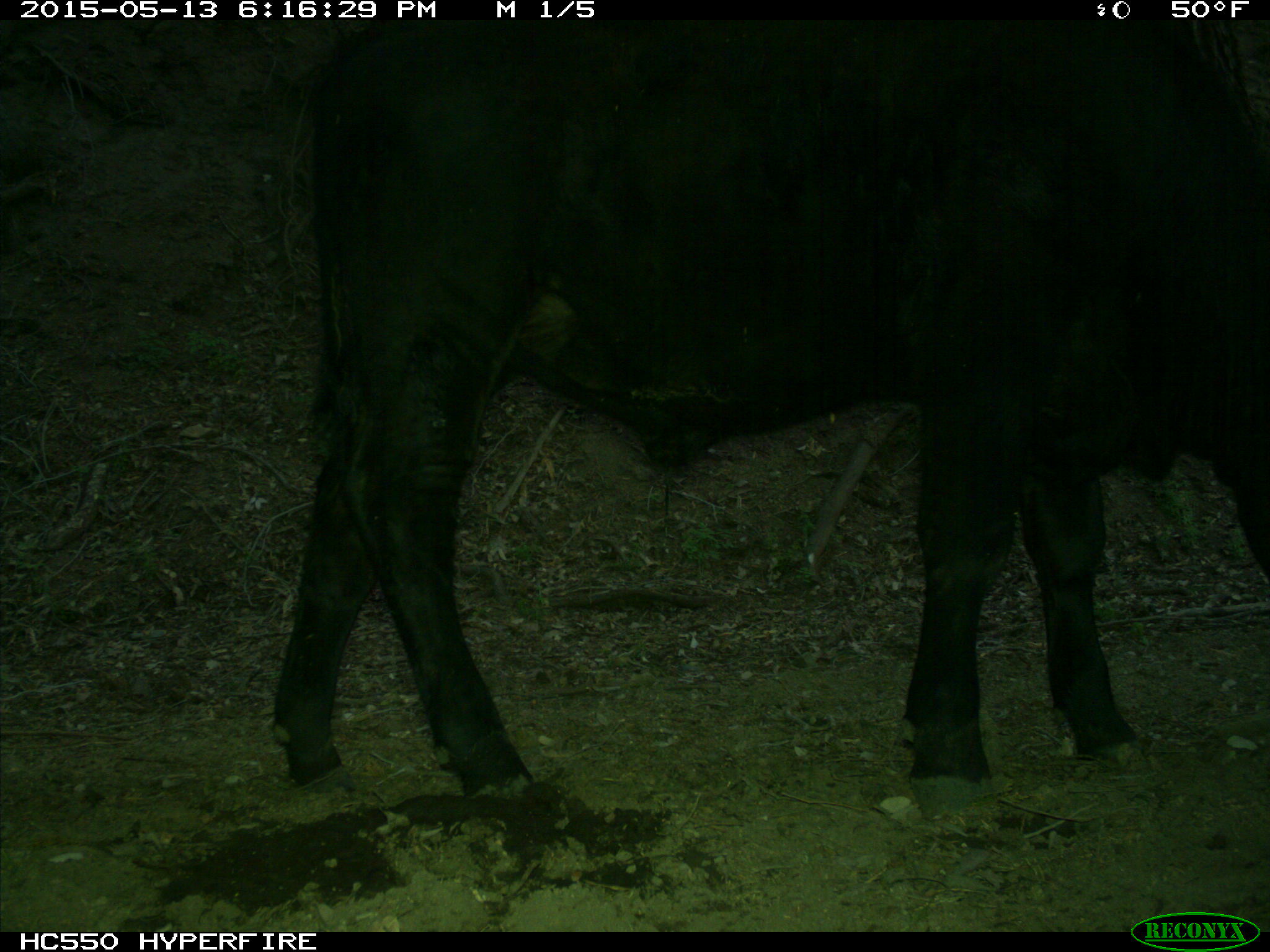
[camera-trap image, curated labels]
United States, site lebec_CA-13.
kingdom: Animalia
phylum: Chordata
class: Mammalia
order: Artiodactyla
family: Bovidae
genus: Bos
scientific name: Bos taurus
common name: domestic cow